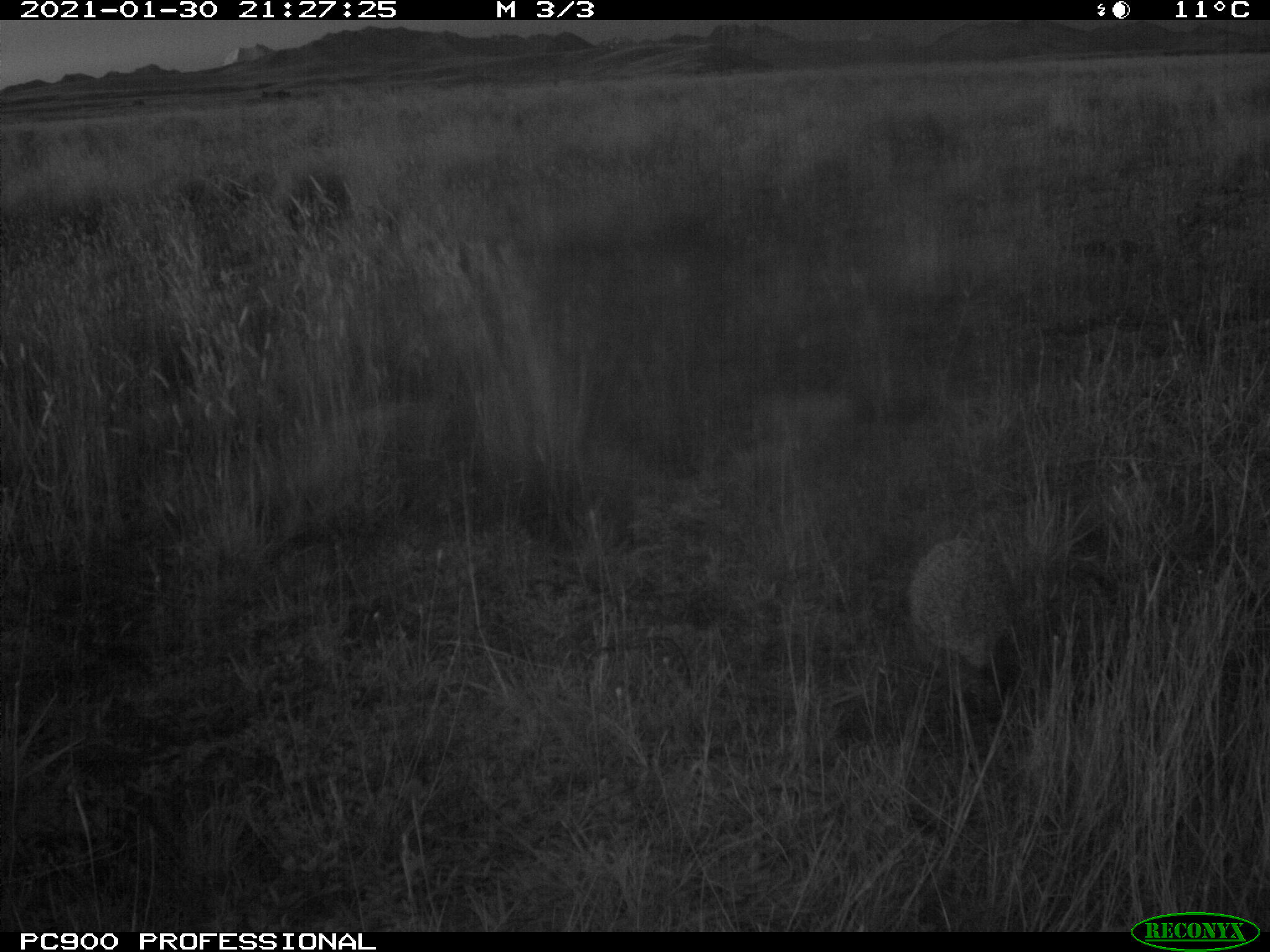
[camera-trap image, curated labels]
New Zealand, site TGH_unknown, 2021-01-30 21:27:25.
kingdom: Animalia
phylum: Chordata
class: Mammalia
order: Eulipotyphla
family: Erinaceidae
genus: Erinaceus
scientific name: Erinaceus europaeus europaeus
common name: european hedgehog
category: hedgehog